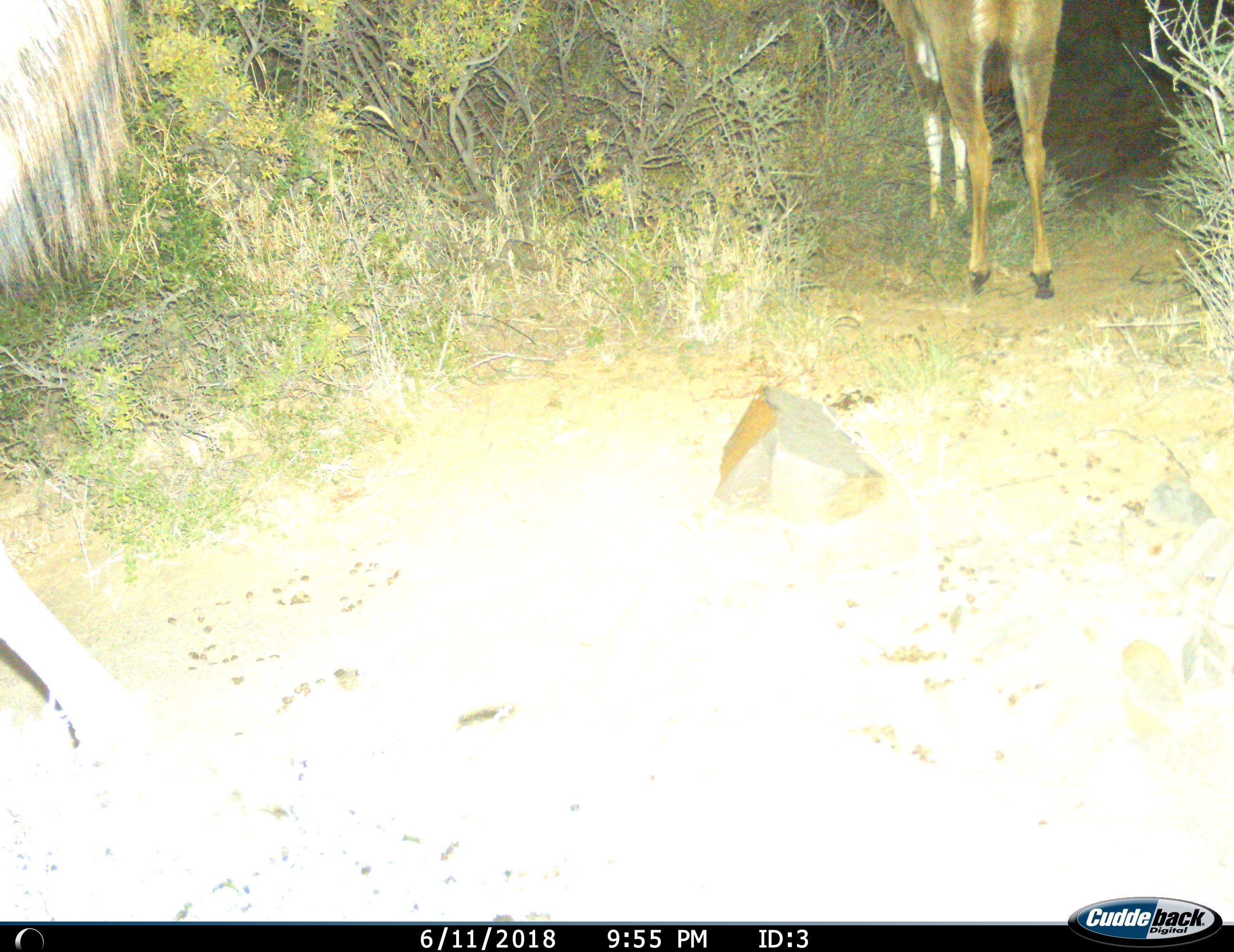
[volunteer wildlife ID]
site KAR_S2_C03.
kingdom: Animalia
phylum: Chordata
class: Mammalia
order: Artiodactyla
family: Bovidae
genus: Tragelaphus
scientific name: Tragelaphus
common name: kudu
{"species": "kudu (Tragelaphus)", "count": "2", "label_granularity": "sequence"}